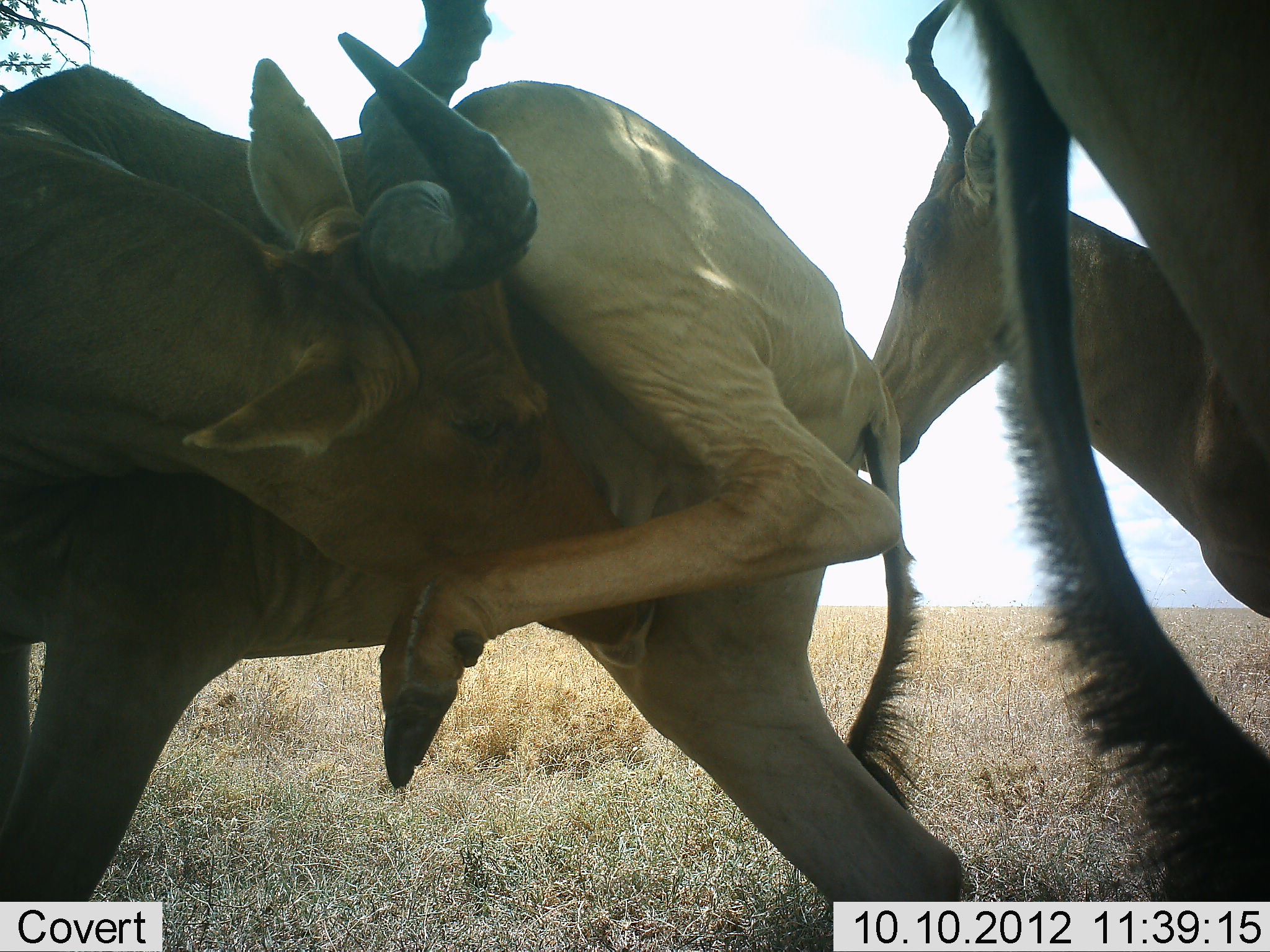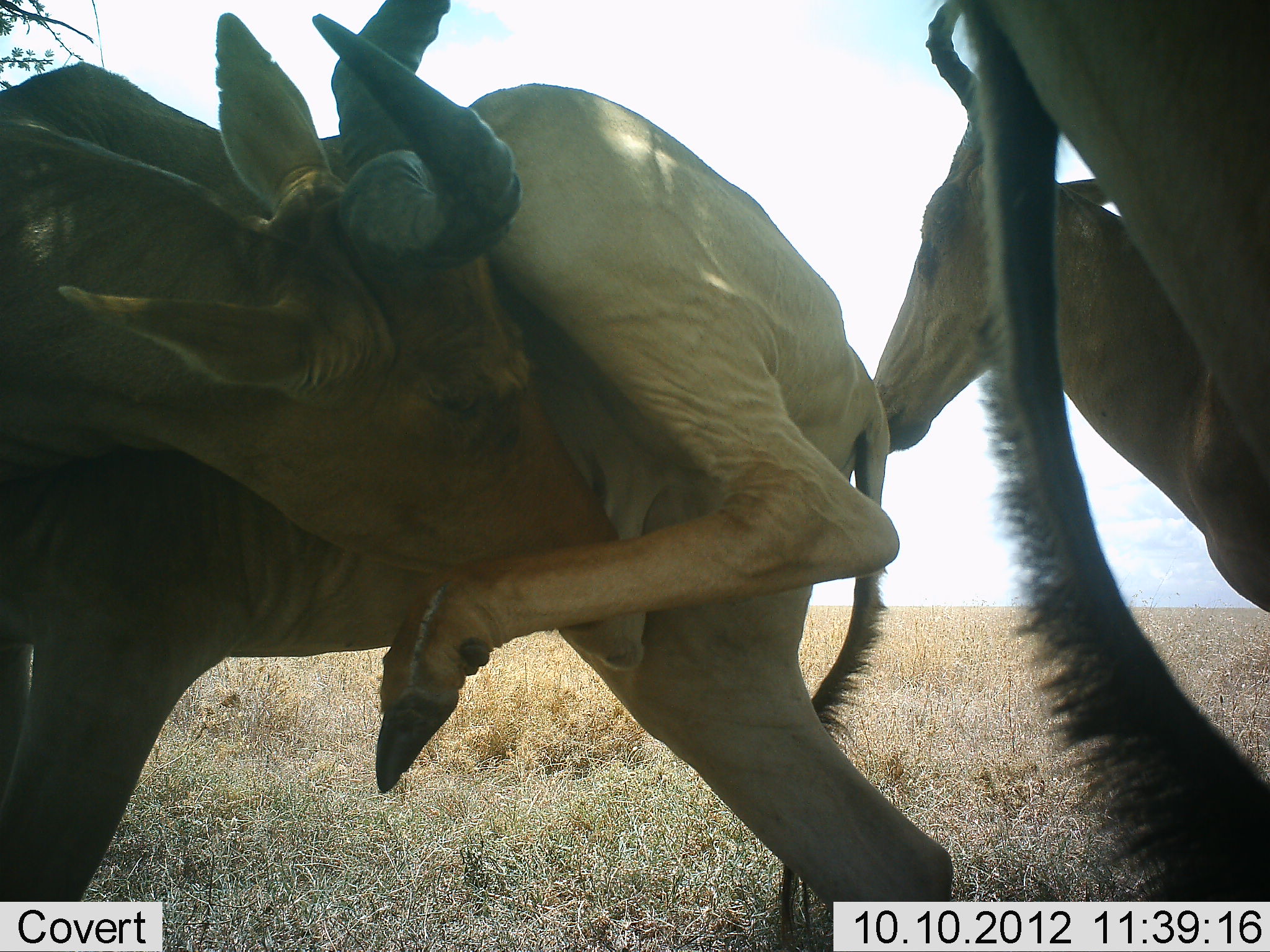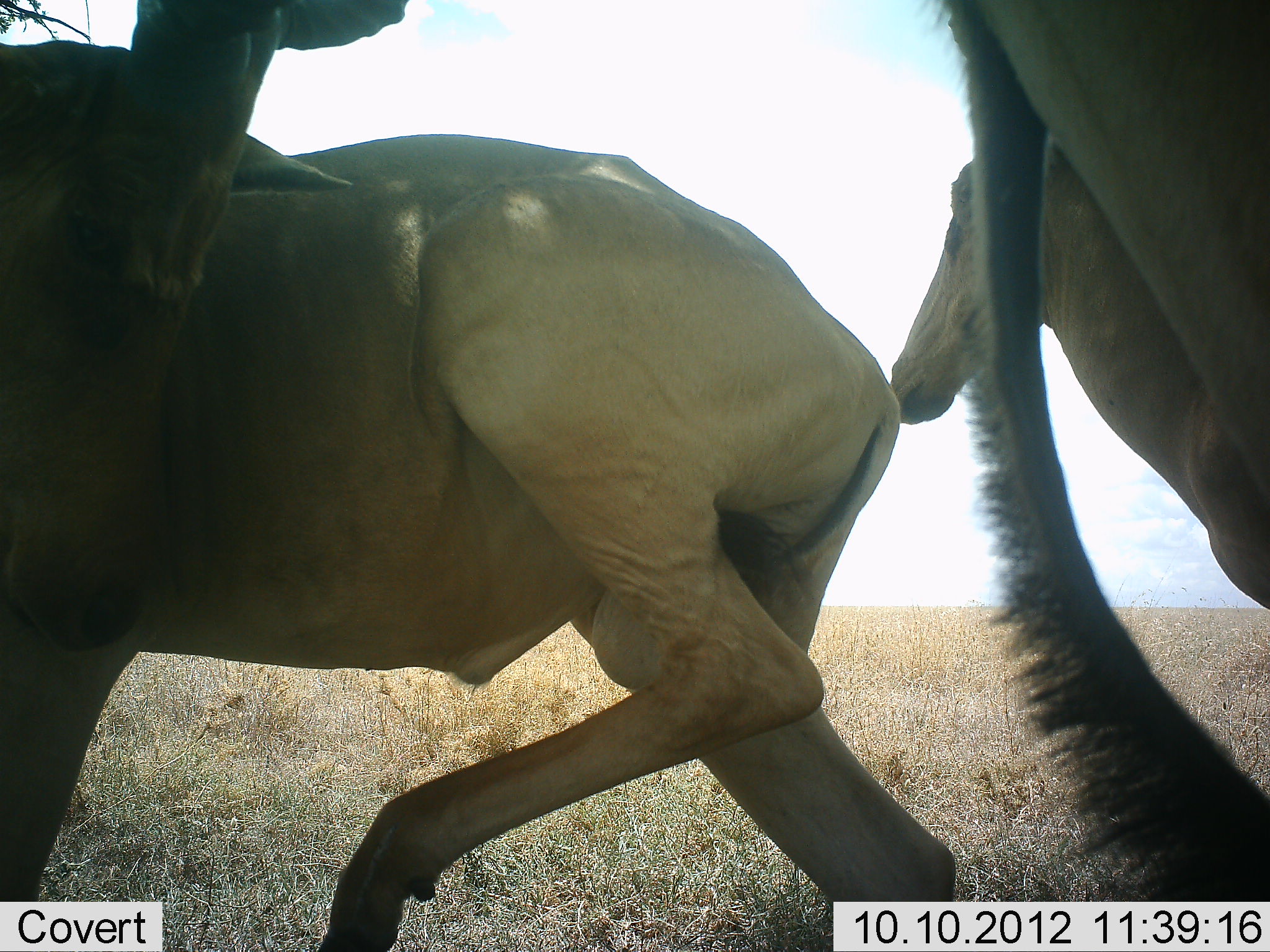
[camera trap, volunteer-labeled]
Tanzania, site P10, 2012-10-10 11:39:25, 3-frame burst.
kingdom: Animalia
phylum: Chordata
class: Mammalia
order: Artiodactyla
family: Bovidae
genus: Alcelaphus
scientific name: Alcelaphus buselaphus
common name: hartebeest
Hartebeest (Alcelaphus buselaphus), count 3. Behavior (volunteer vote fractions): standing 80%, resting 10%, moving 10%, interacting 20%. Young present (vote fraction): 0%. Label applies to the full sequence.